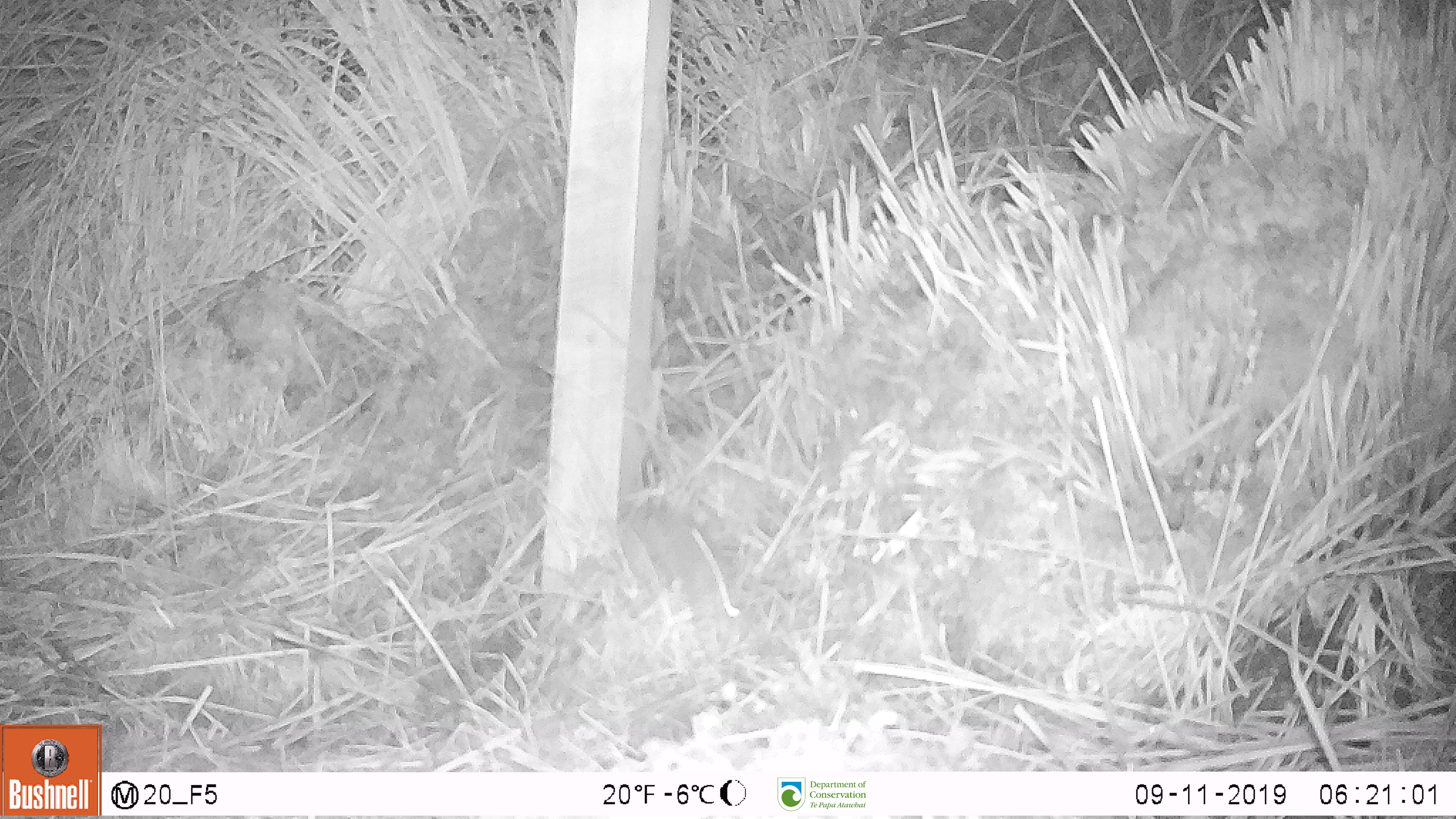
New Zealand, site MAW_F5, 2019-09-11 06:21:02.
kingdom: Animalia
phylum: Chordata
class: Mammalia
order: Rodentia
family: Muridae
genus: Mus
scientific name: Mus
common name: mouse